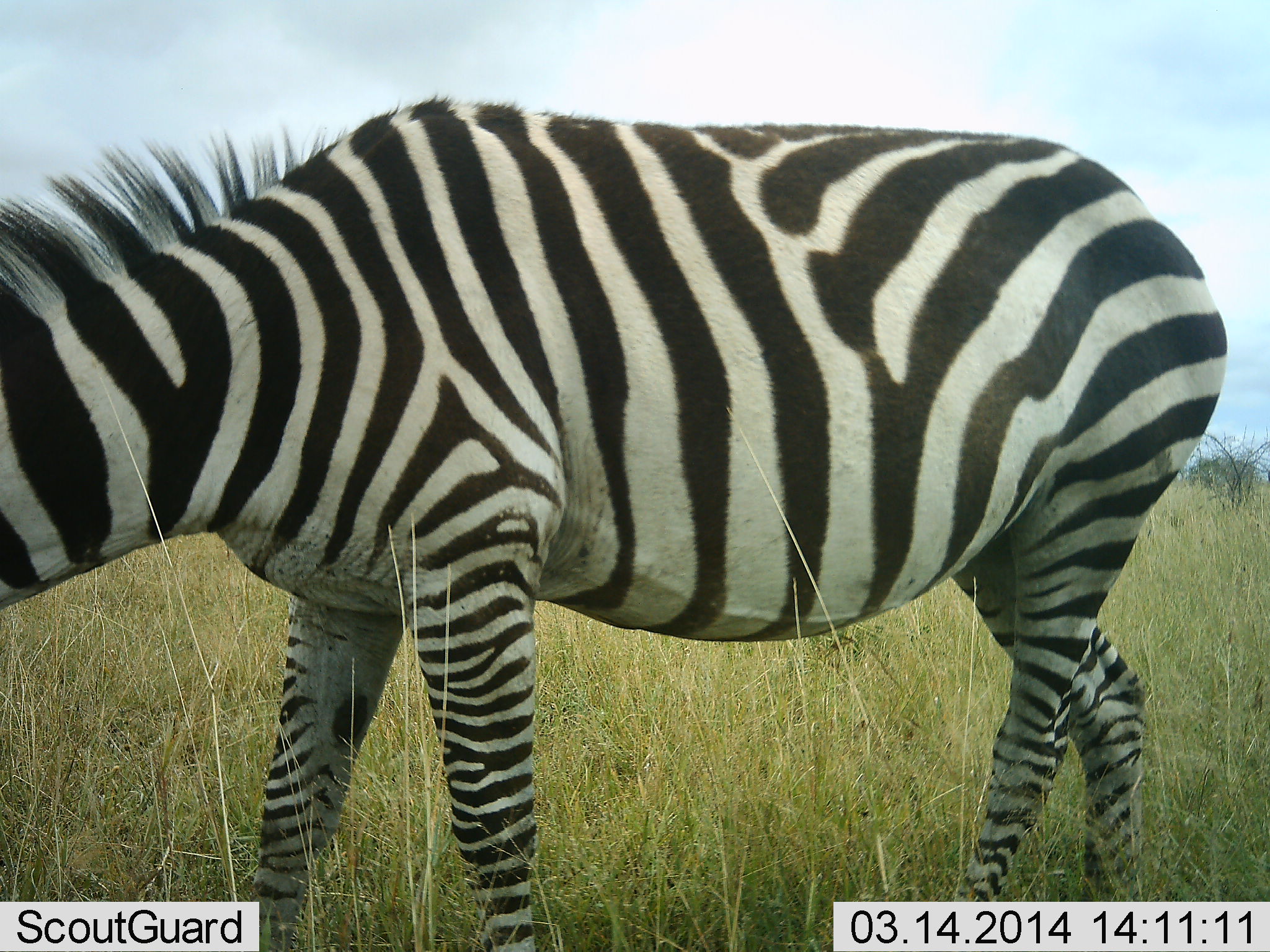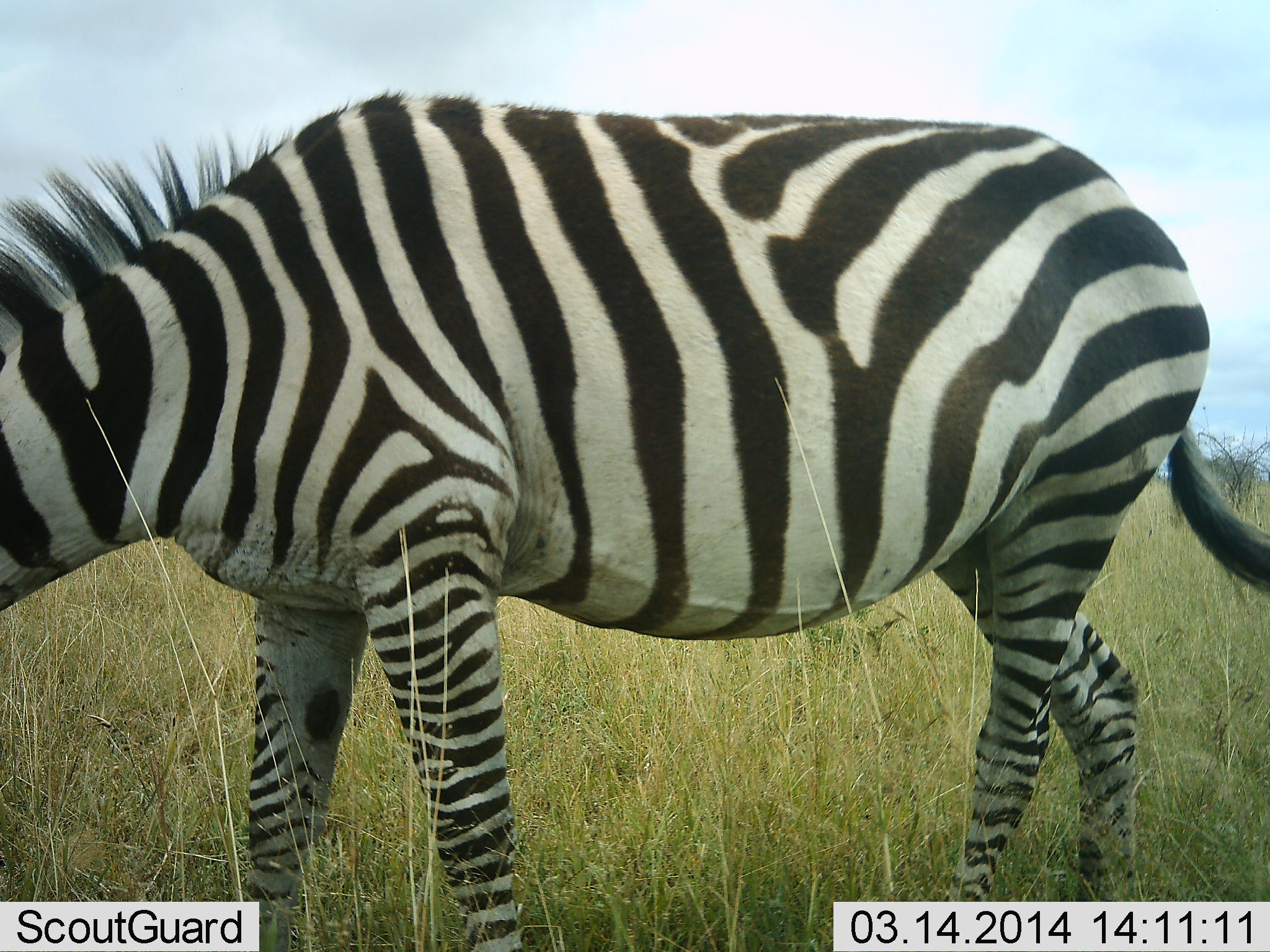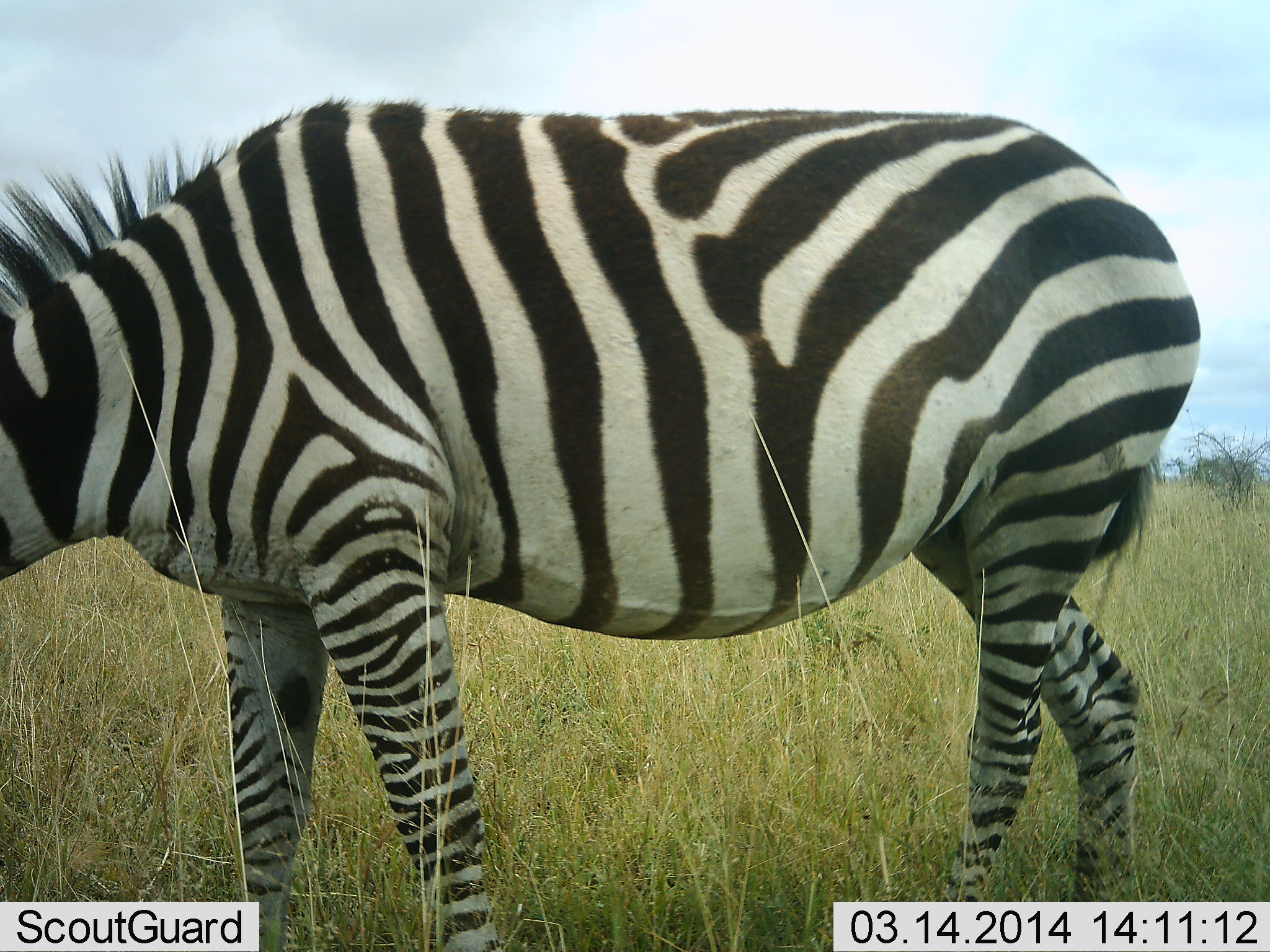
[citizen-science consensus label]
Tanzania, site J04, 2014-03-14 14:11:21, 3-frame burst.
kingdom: Animalia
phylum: Chordata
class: Mammalia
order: Perissodactyla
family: Equidae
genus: Equus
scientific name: Equus quagga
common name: plains zebra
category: zebra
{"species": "zebra (plains zebra) (Equus quagga)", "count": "1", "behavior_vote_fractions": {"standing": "60%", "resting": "0%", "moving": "0%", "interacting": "0%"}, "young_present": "0%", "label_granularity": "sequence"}